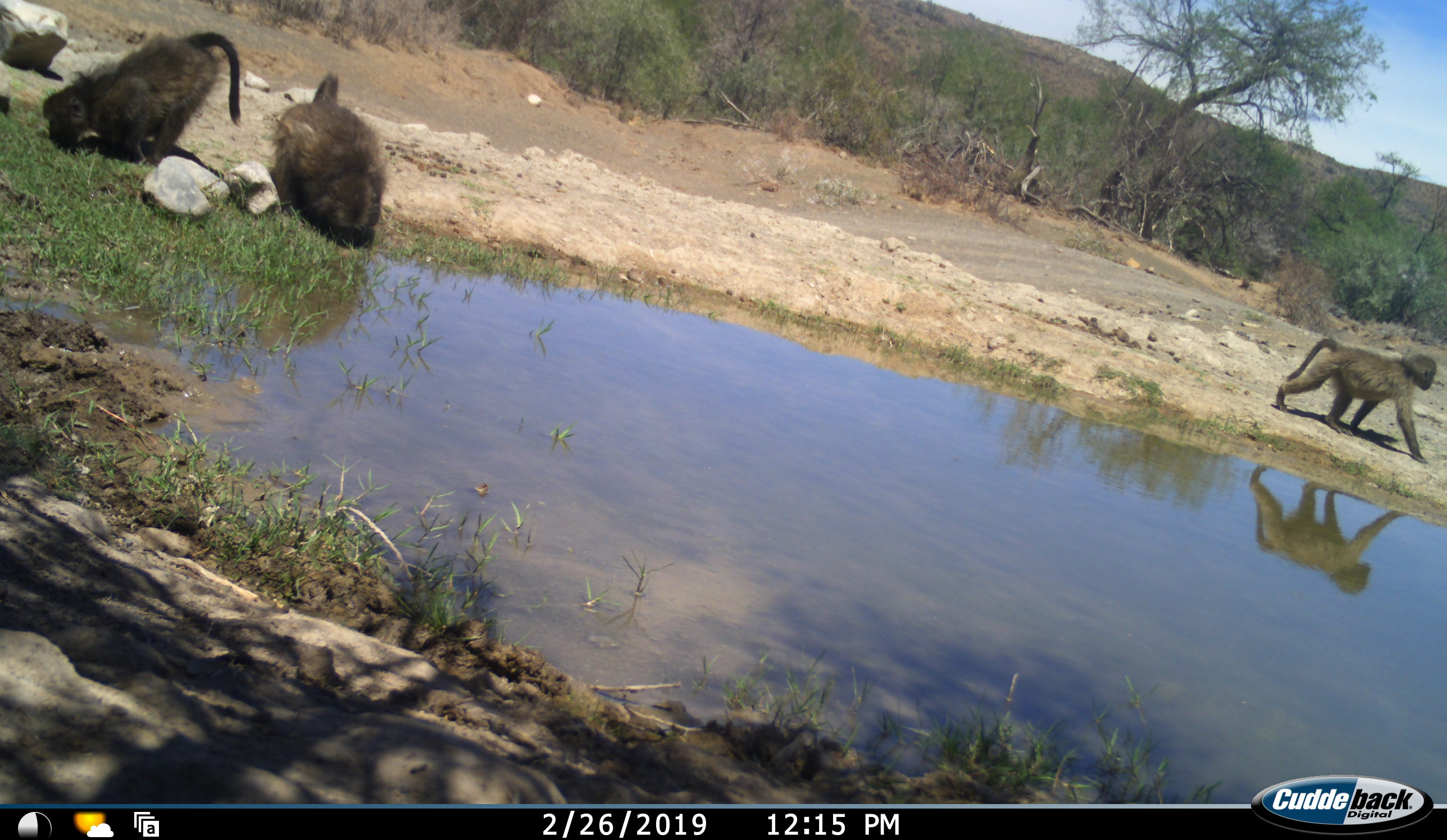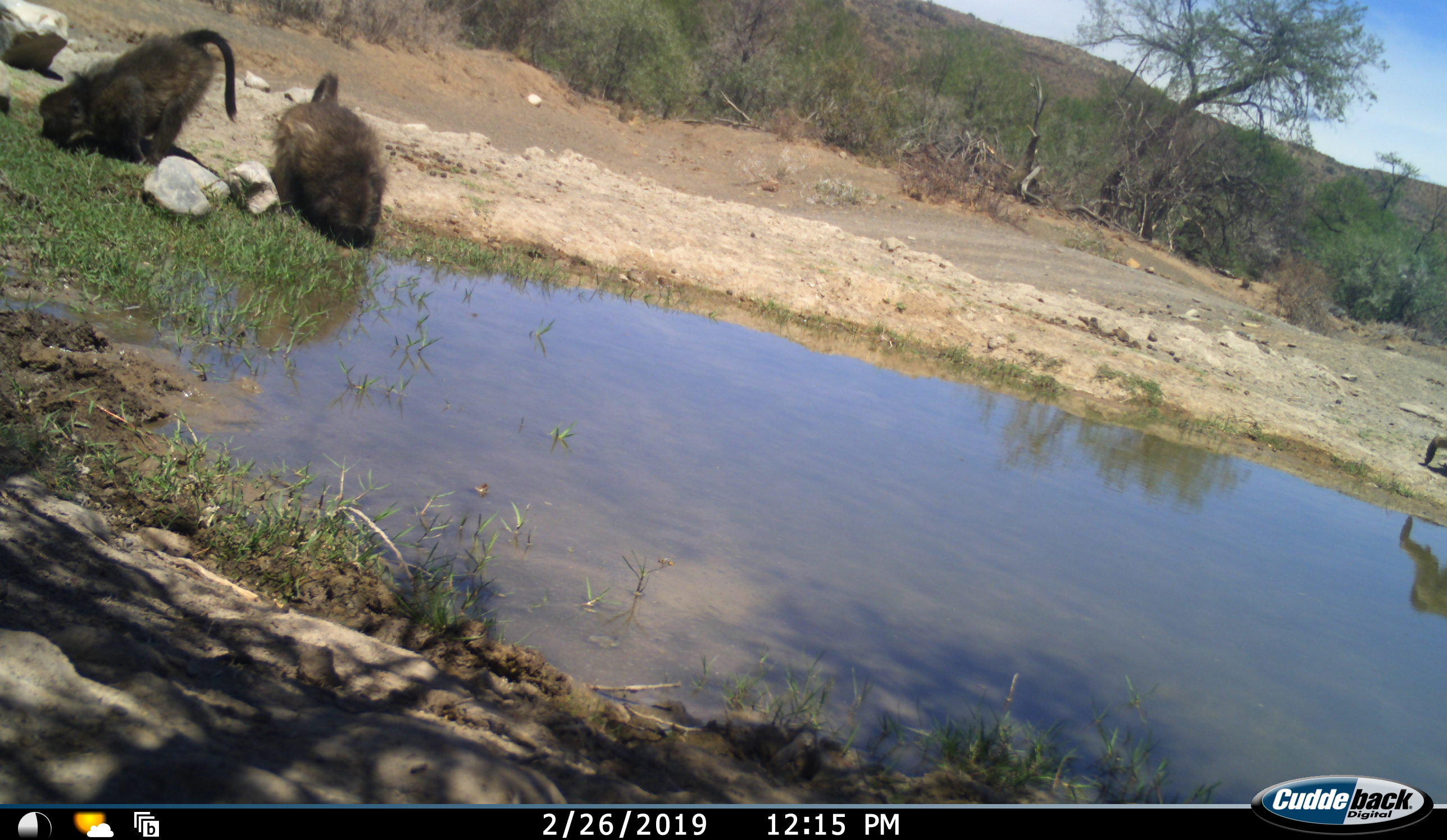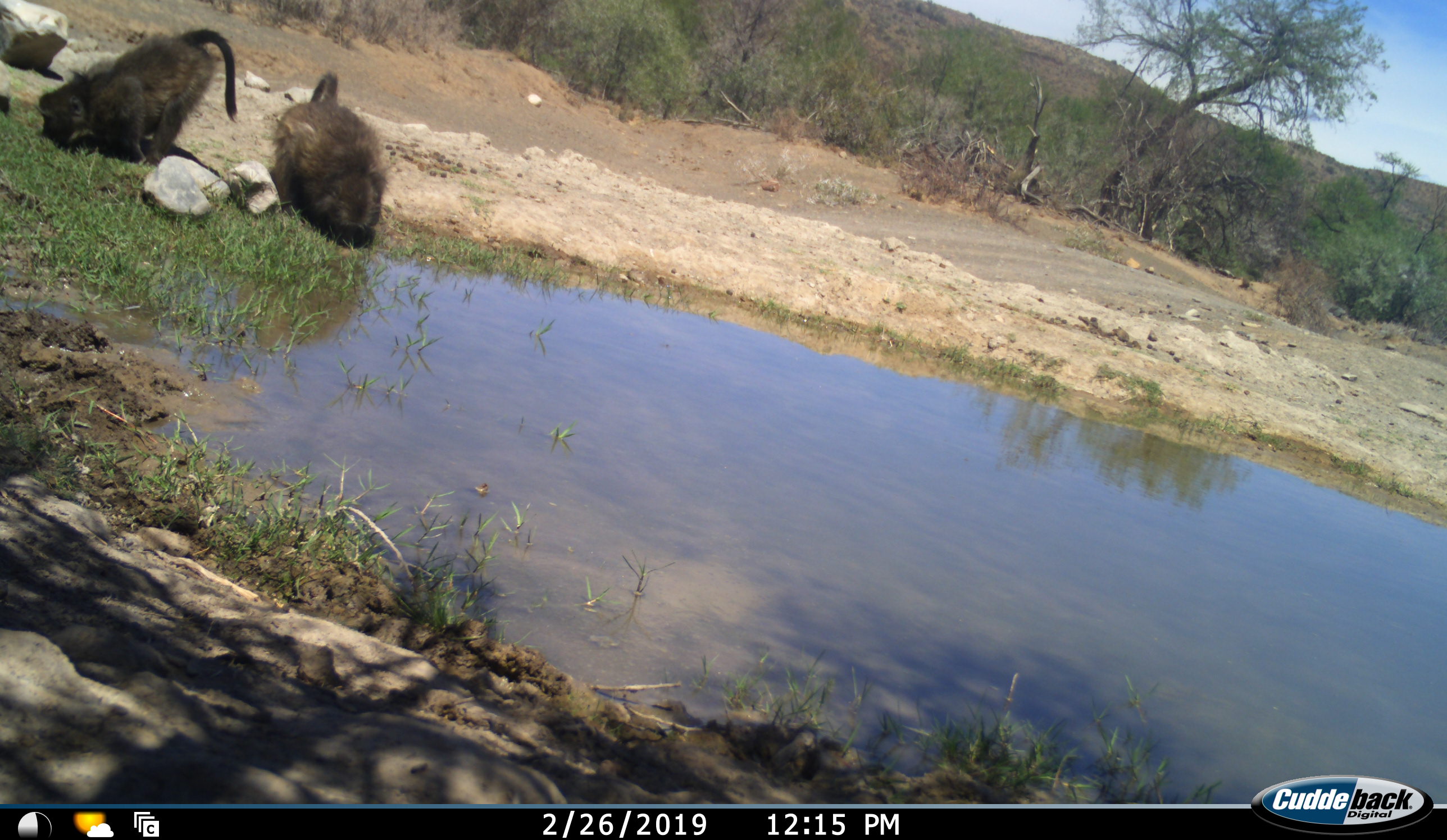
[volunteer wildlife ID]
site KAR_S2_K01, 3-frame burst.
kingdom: Animalia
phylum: Chordata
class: Mammalia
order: Primates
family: Cercopithecidae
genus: Papio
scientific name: Papio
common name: baboon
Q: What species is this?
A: Baboon (Papio).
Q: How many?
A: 3.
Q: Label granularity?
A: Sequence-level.